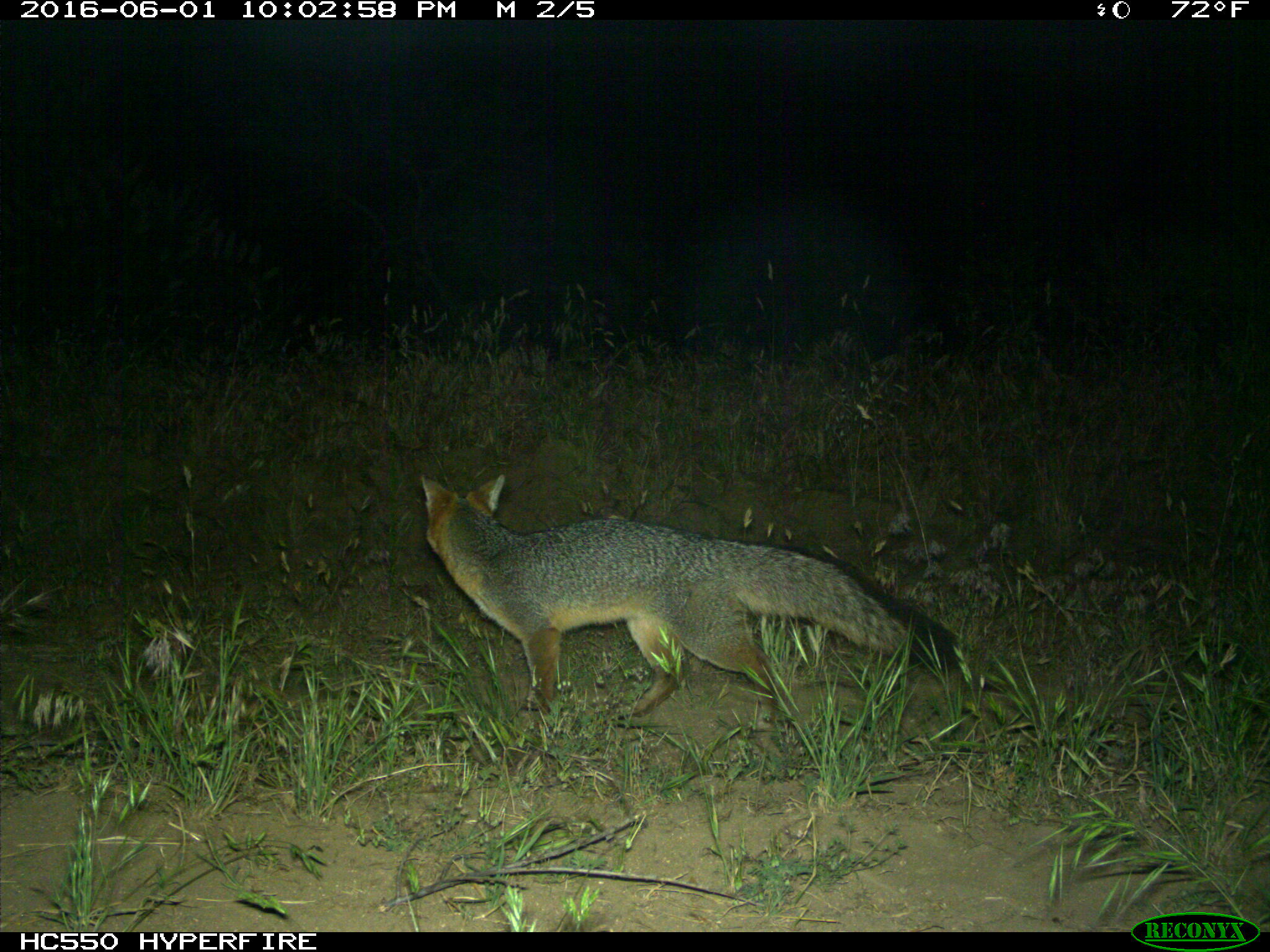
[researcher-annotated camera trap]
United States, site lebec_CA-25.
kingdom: Animalia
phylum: Chordata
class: Mammalia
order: Carnivora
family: Canidae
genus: Urocyon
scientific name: Urocyon cinereoargenteus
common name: gray fox